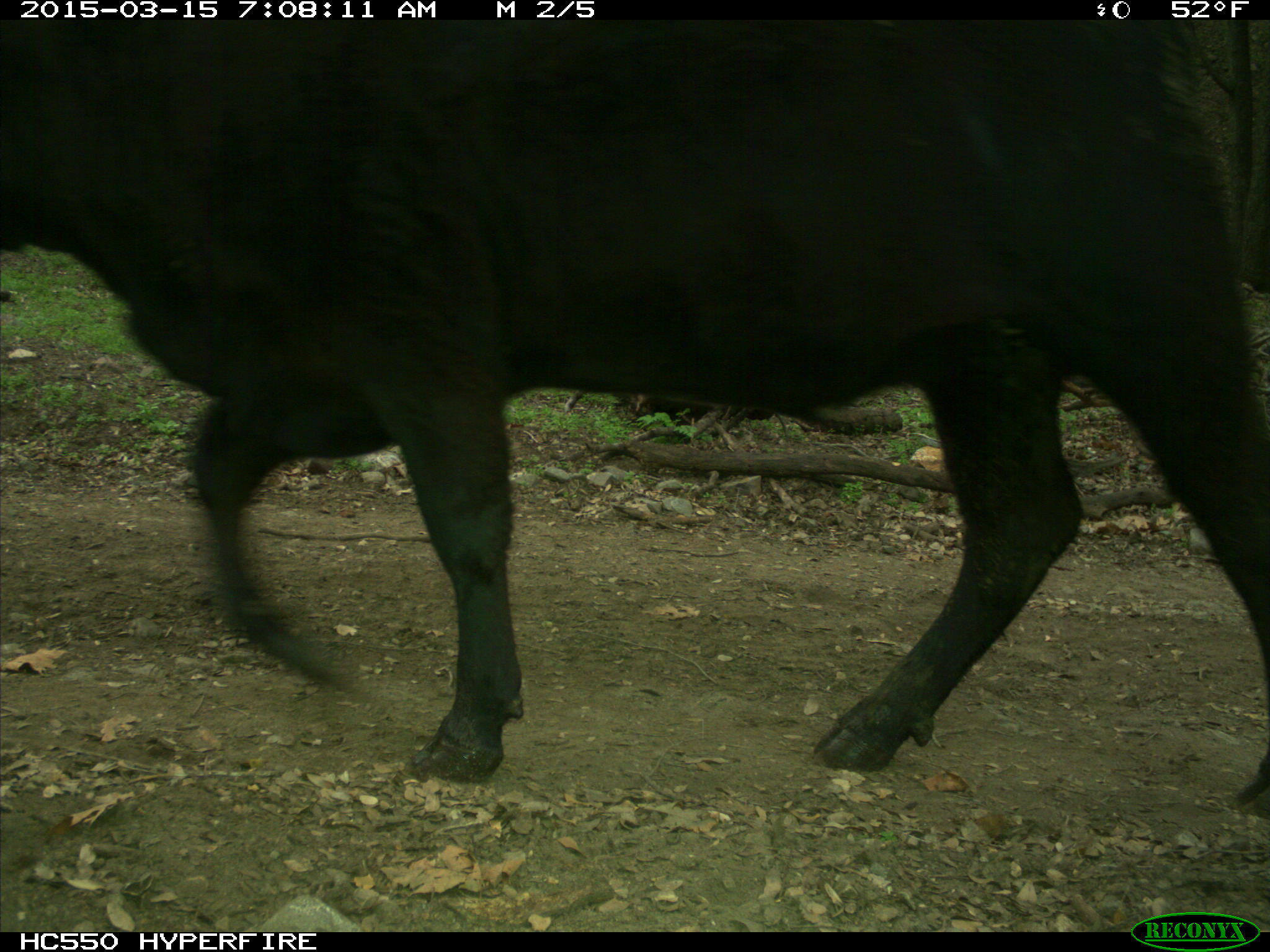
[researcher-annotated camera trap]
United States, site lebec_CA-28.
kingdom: Animalia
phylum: Chordata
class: Mammalia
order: Artiodactyla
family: Bovidae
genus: Bos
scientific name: Bos taurus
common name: domestic cow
Bos taurus (domestic cow).